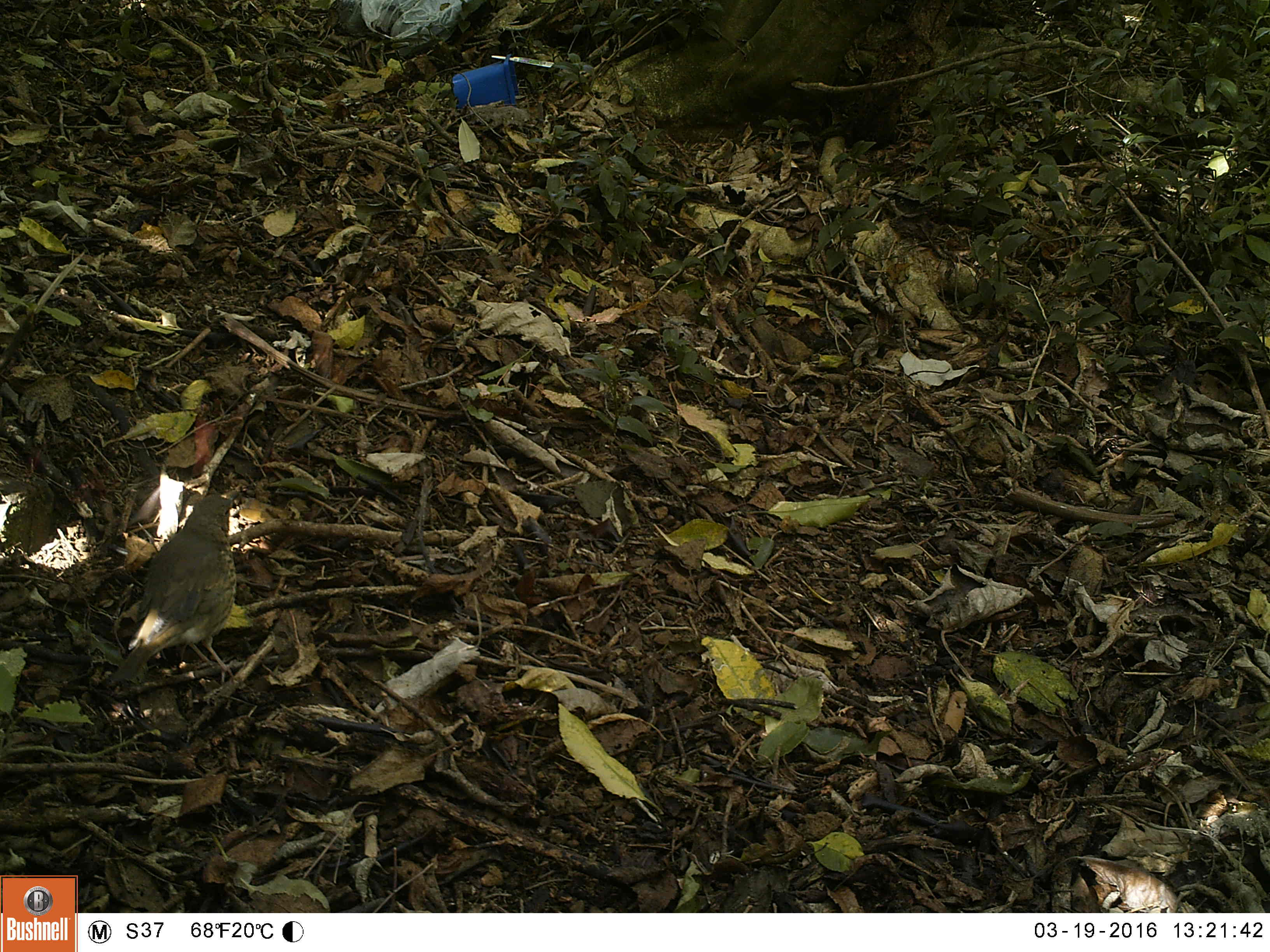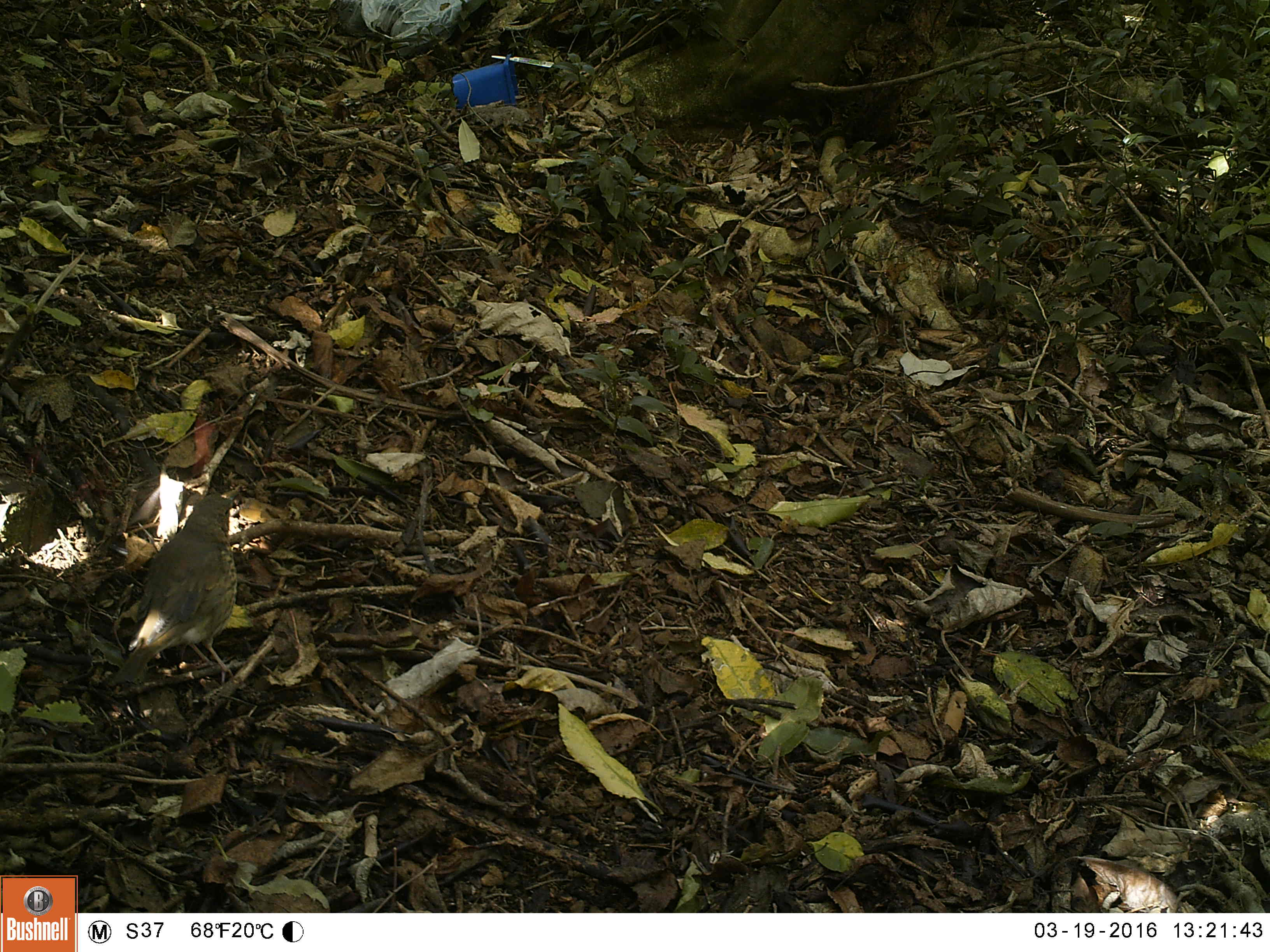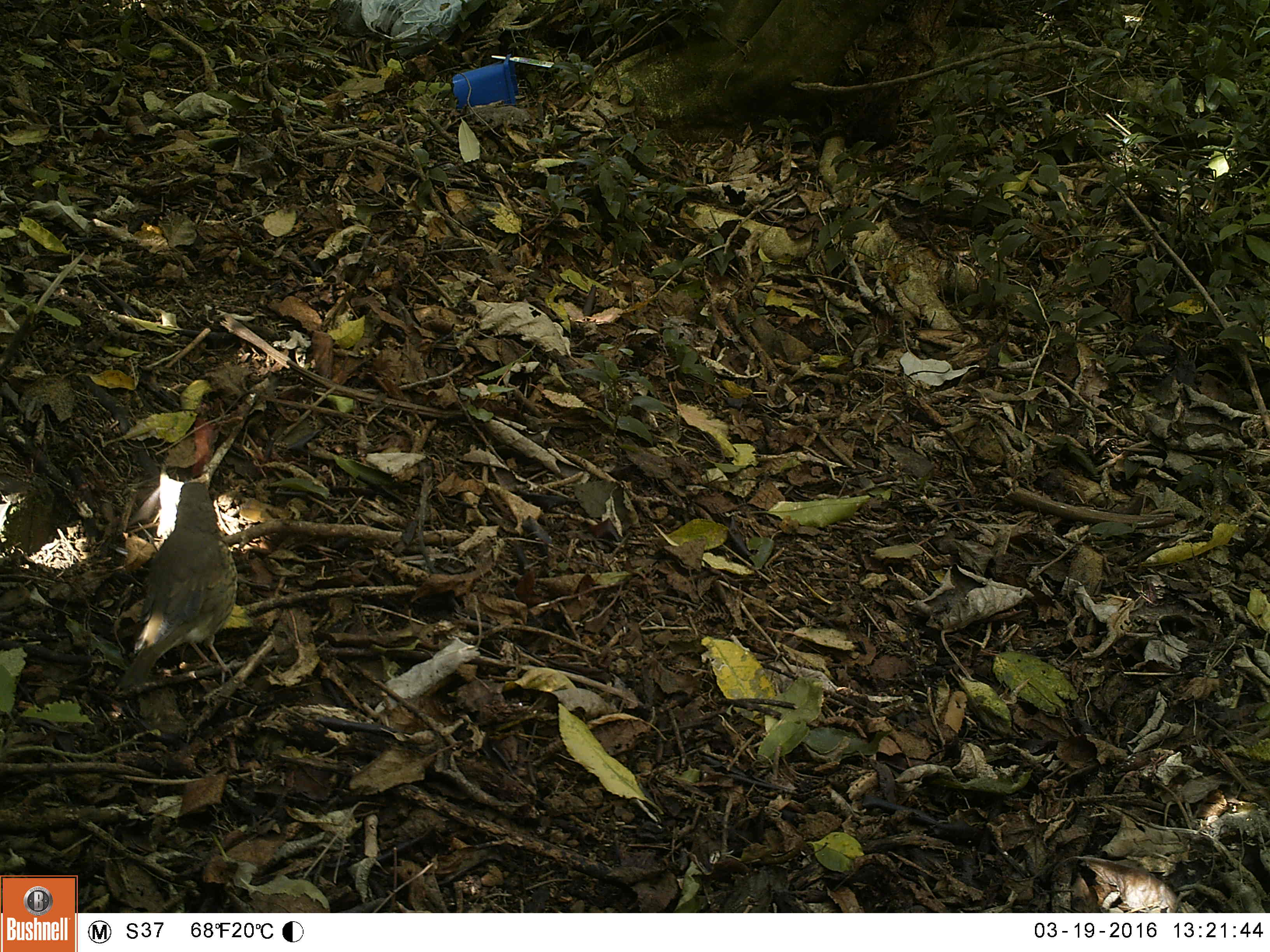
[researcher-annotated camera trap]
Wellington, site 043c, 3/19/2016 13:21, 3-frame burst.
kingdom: Animalia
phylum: Chordata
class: Aves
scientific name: Aves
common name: bird